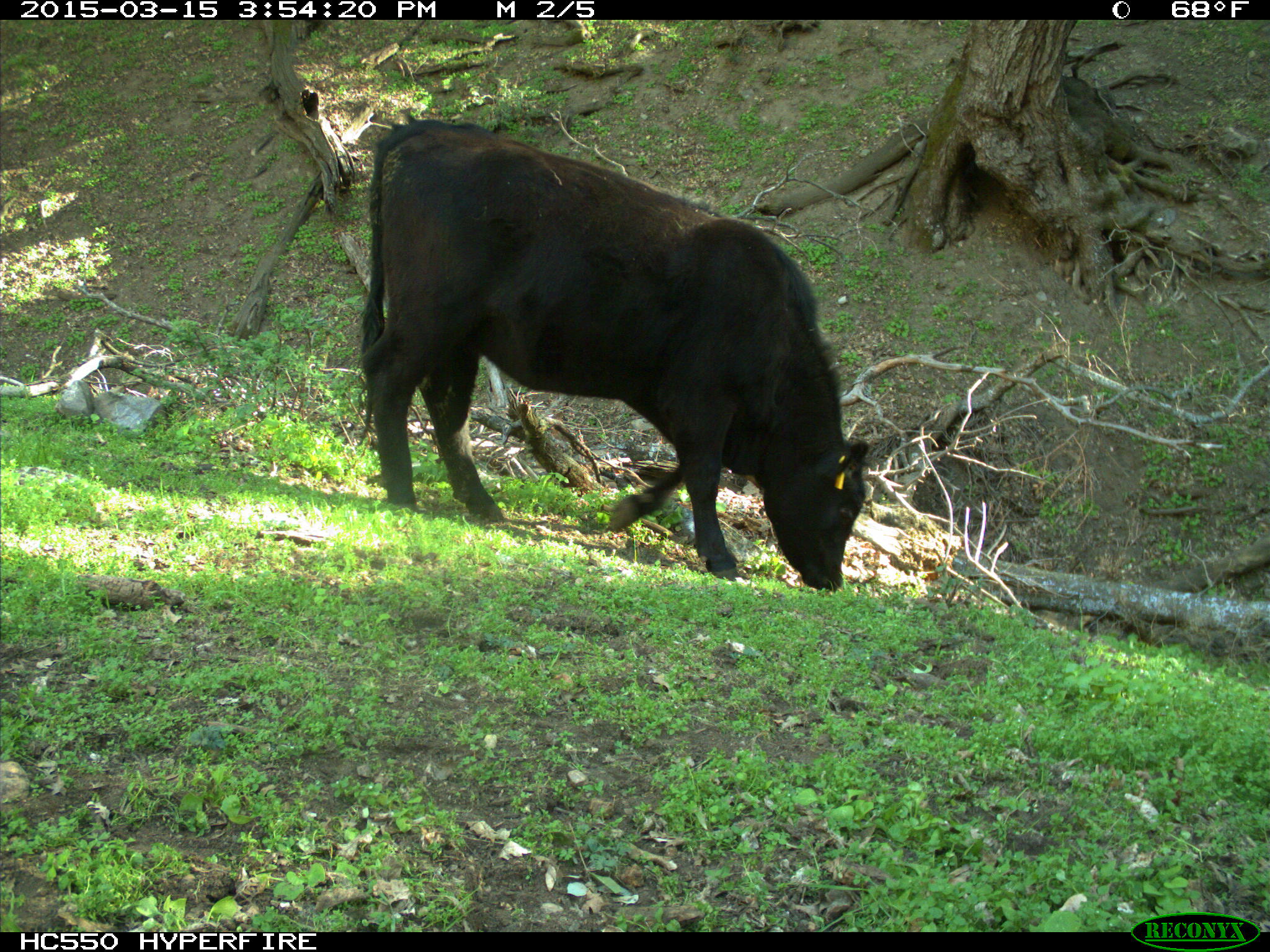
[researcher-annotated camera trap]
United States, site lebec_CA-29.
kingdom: Animalia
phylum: Chordata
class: Mammalia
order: Artiodactyla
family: Bovidae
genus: Bos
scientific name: Bos taurus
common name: domestic cow